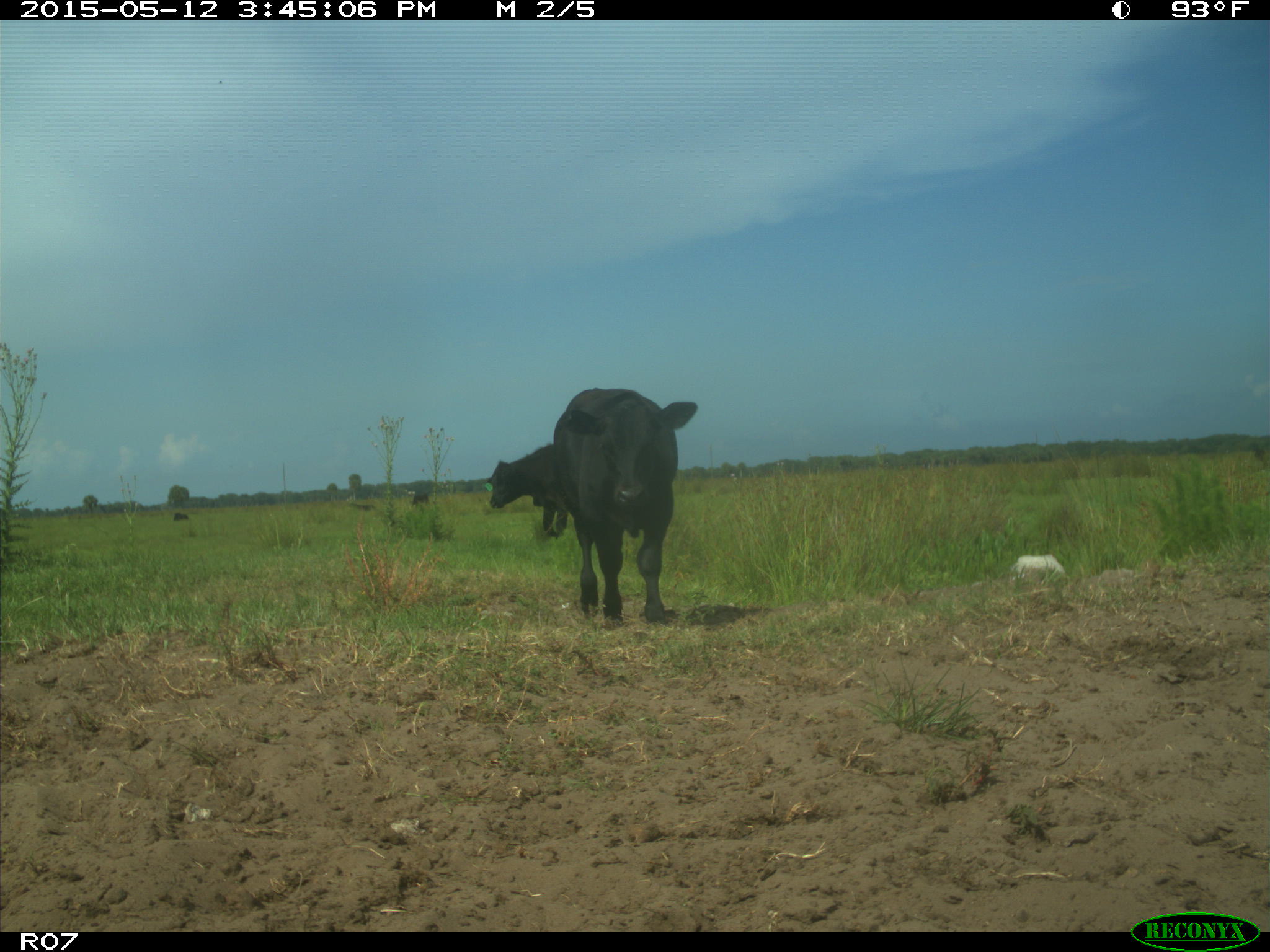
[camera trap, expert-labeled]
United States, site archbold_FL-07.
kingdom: Animalia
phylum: Chordata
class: Mammalia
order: Artiodactyla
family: Bovidae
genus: Bos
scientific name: Bos taurus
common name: domestic cow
Bos taurus (domestic cow).